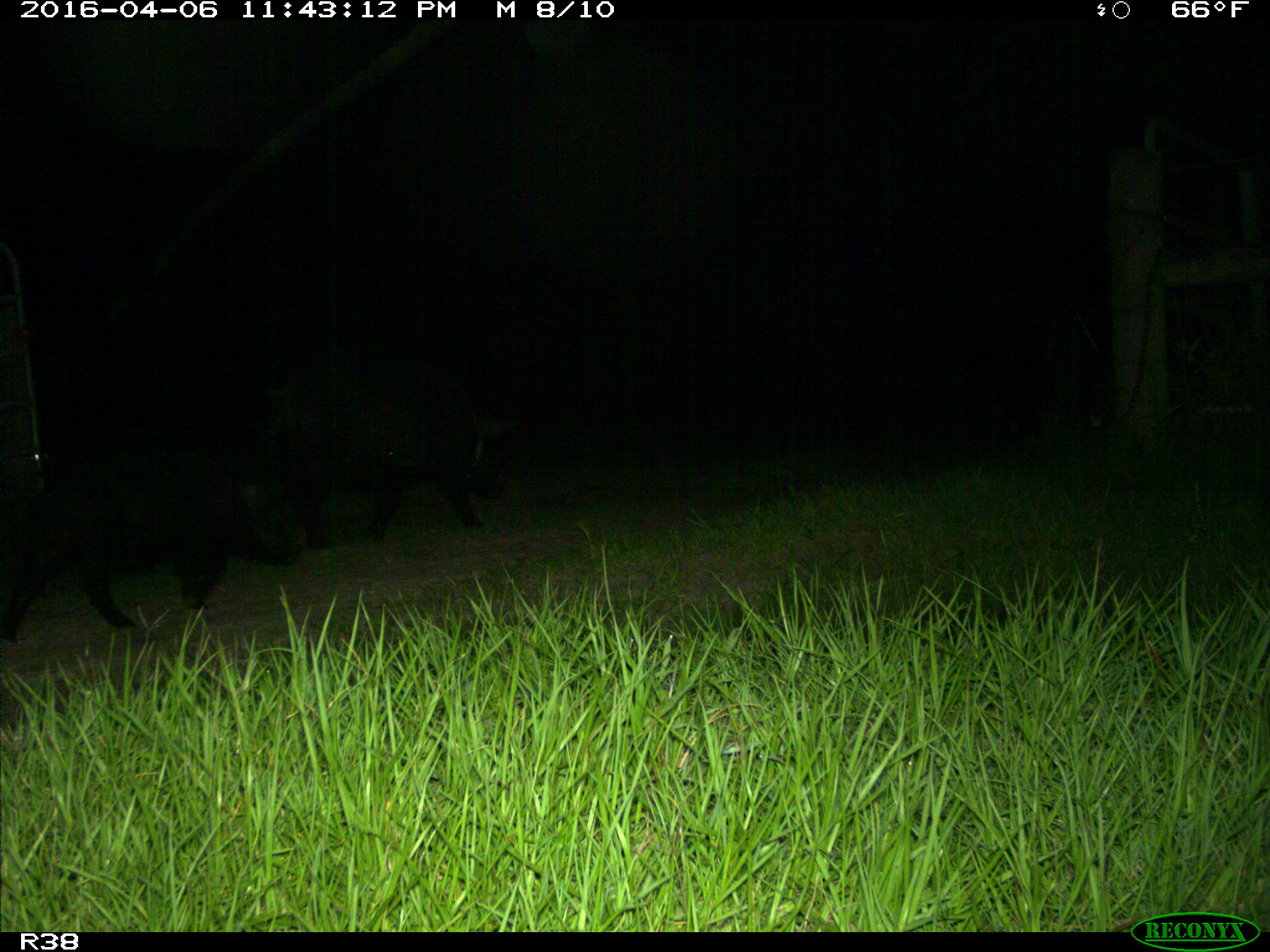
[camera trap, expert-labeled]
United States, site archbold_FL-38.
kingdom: Animalia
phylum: Chordata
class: Mammalia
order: Artiodactyla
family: Suidae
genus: Sus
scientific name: Sus scrofa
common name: wild boar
Sus scrofa (wild boar).